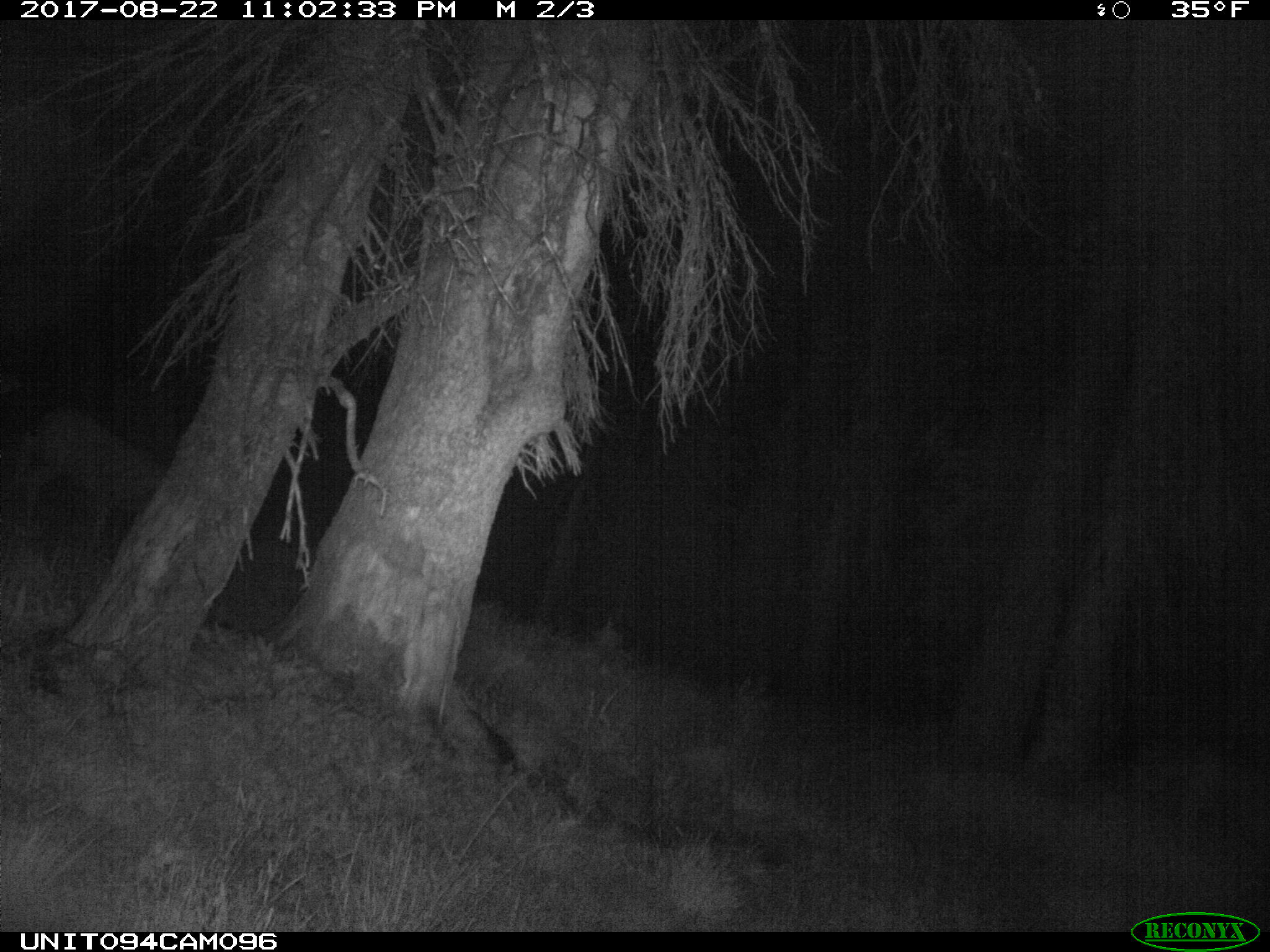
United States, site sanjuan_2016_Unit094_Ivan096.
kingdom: Animalia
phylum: Chordata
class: Mammalia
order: Artiodactyla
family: Cervidae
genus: Odocoileus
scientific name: Odocoileus hemionus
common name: mule deer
Odocoileus hemionus (mule deer).